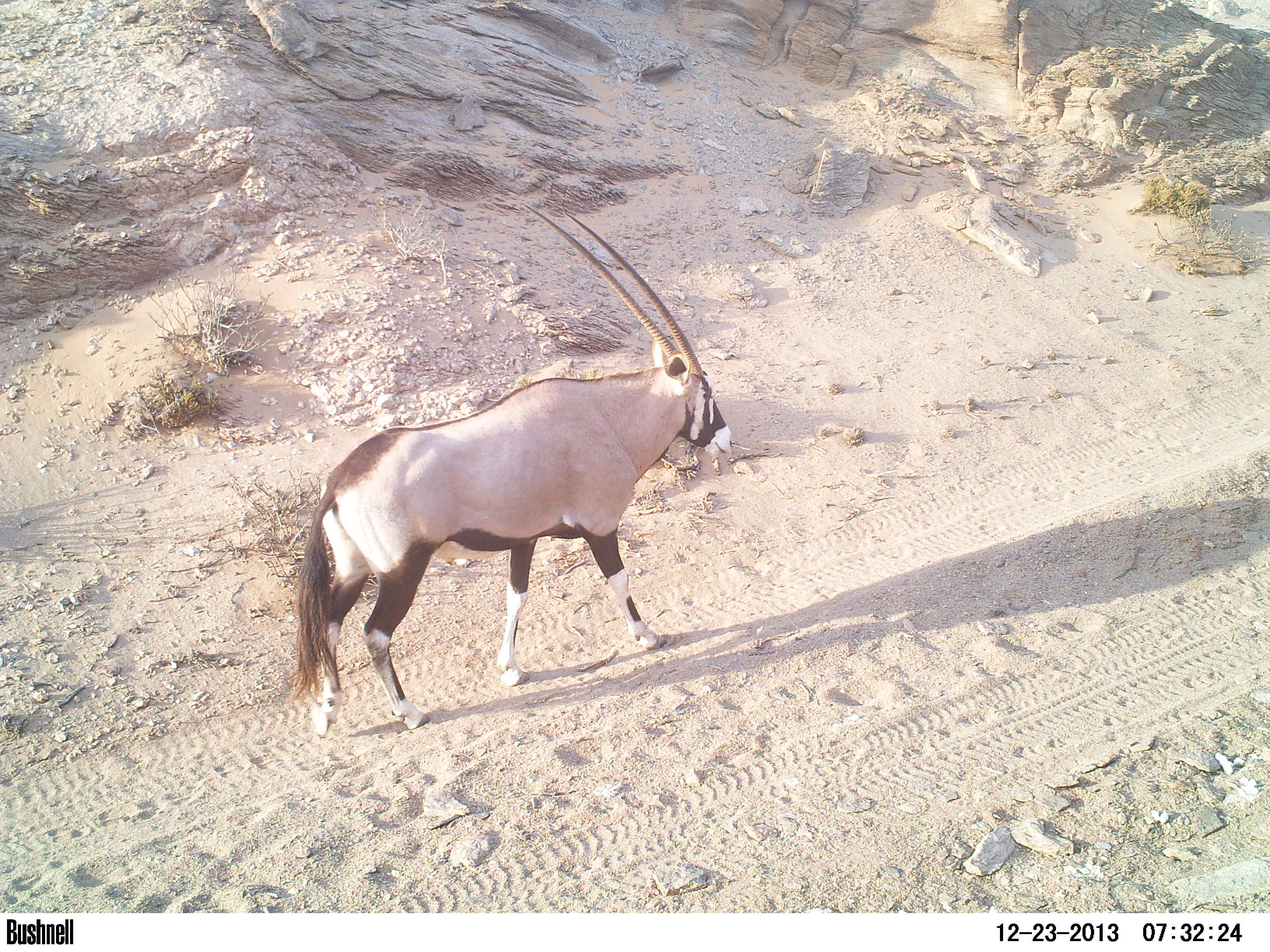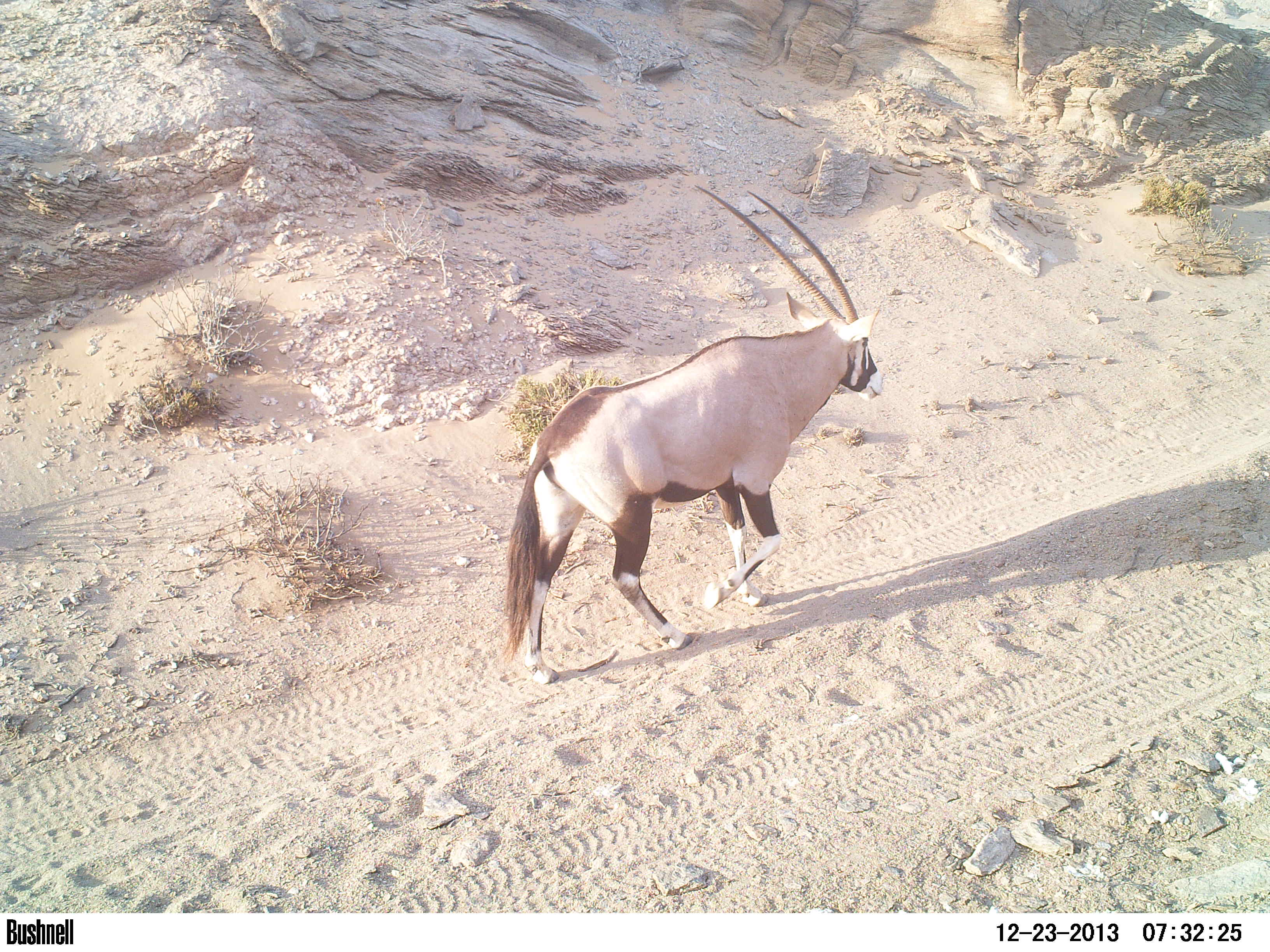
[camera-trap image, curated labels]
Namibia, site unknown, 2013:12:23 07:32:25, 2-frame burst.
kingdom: Animalia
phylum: Chordata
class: Mammalia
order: Artiodactyla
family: Bovidae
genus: Oryx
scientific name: Oryx gazella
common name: gemsbok